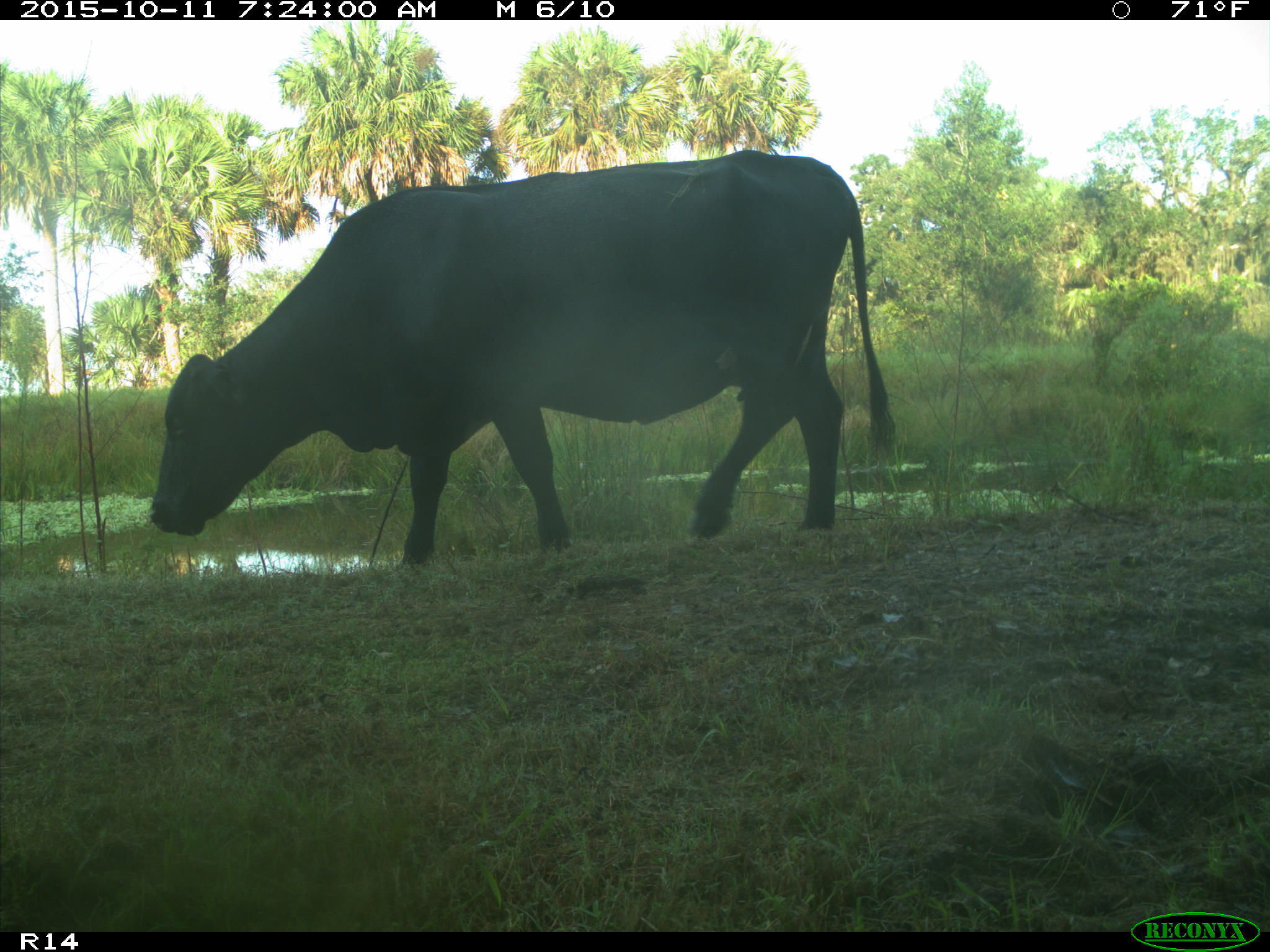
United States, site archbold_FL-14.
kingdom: Animalia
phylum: Chordata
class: Mammalia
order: Artiodactyla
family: Bovidae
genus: Bos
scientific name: Bos taurus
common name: domestic cow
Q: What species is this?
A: Bos taurus (domestic cow).